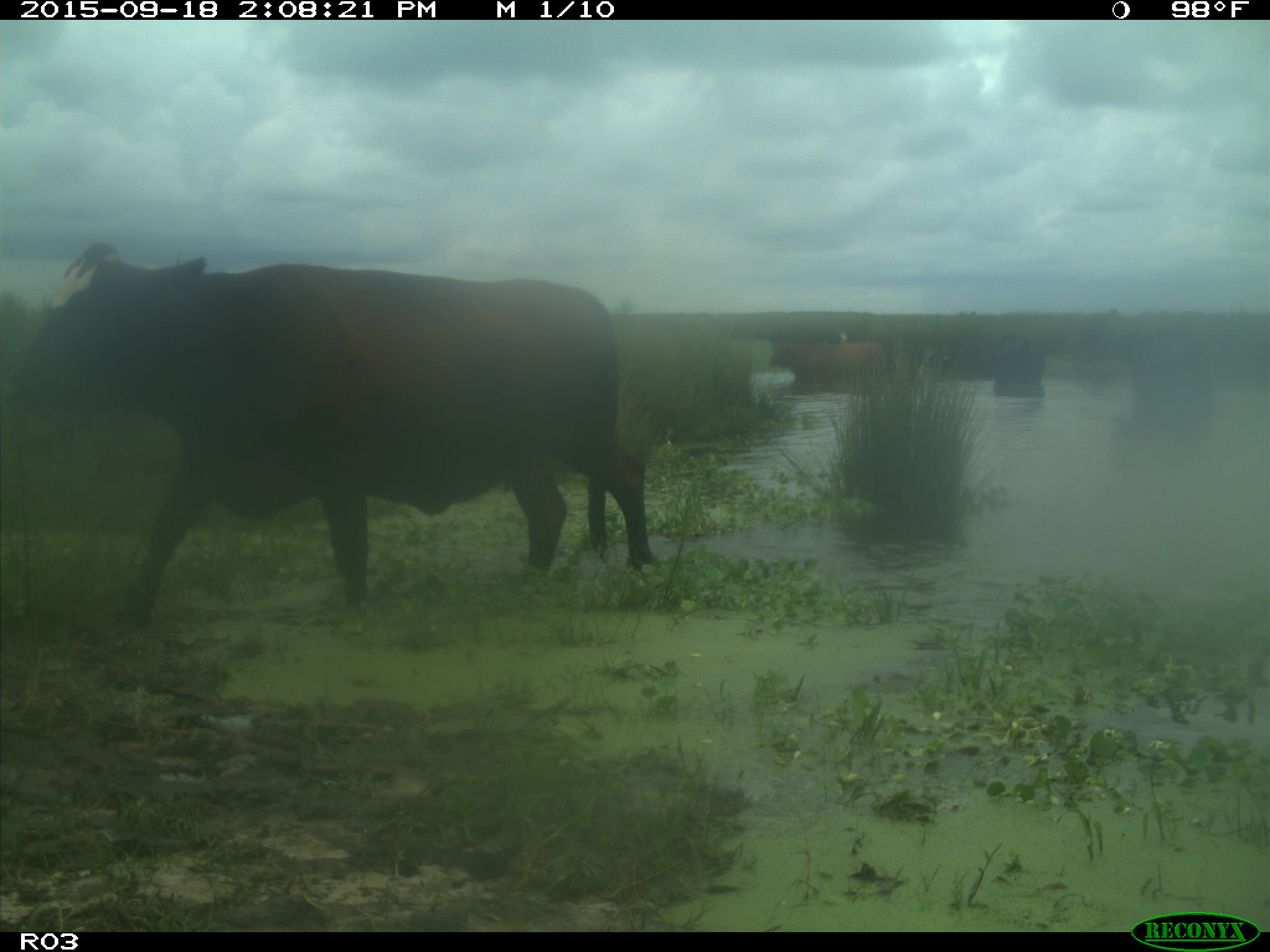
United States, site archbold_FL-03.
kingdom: Animalia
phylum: Chordata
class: Mammalia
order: Artiodactyla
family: Bovidae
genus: Bos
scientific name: Bos taurus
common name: domestic cow